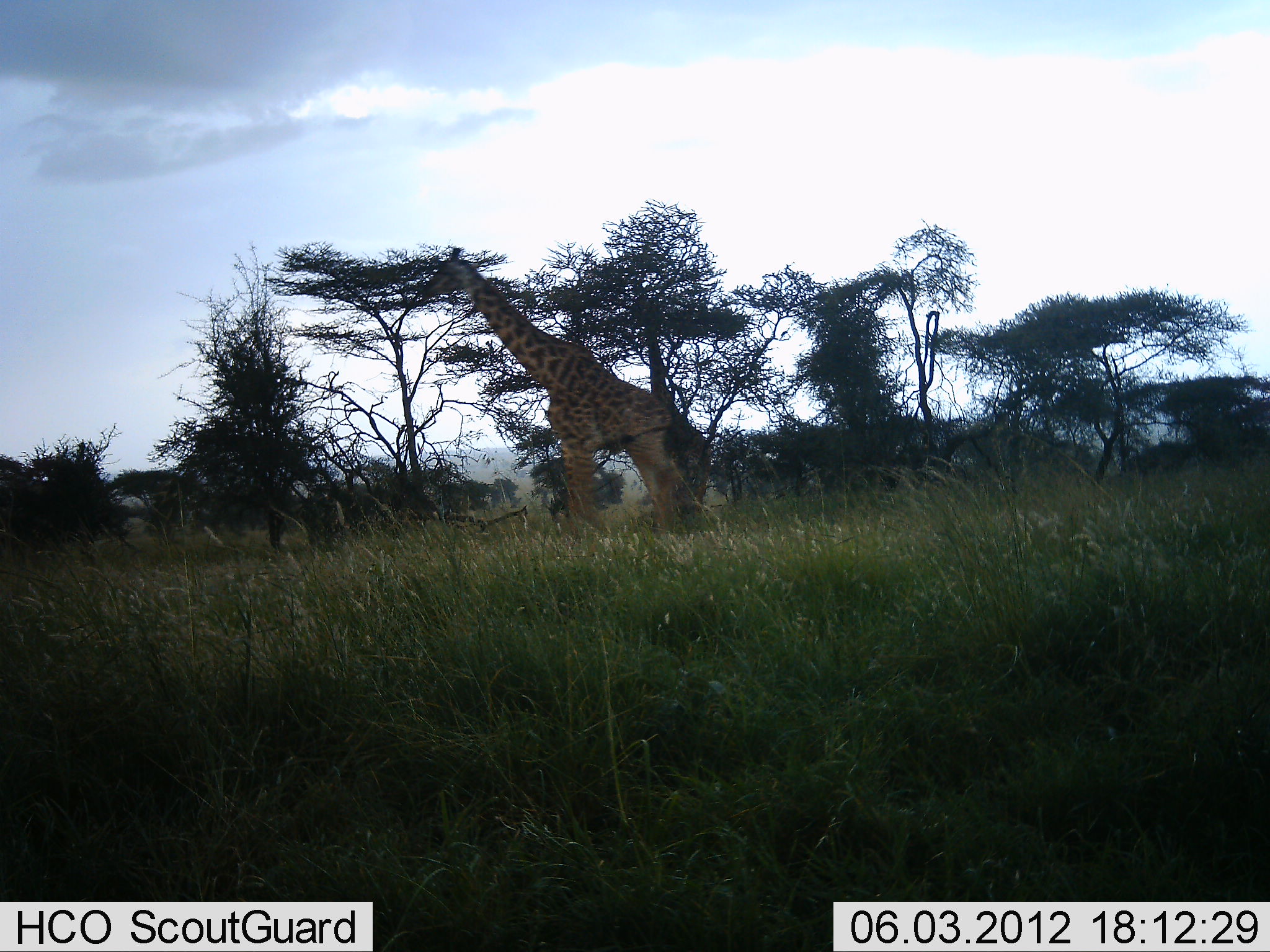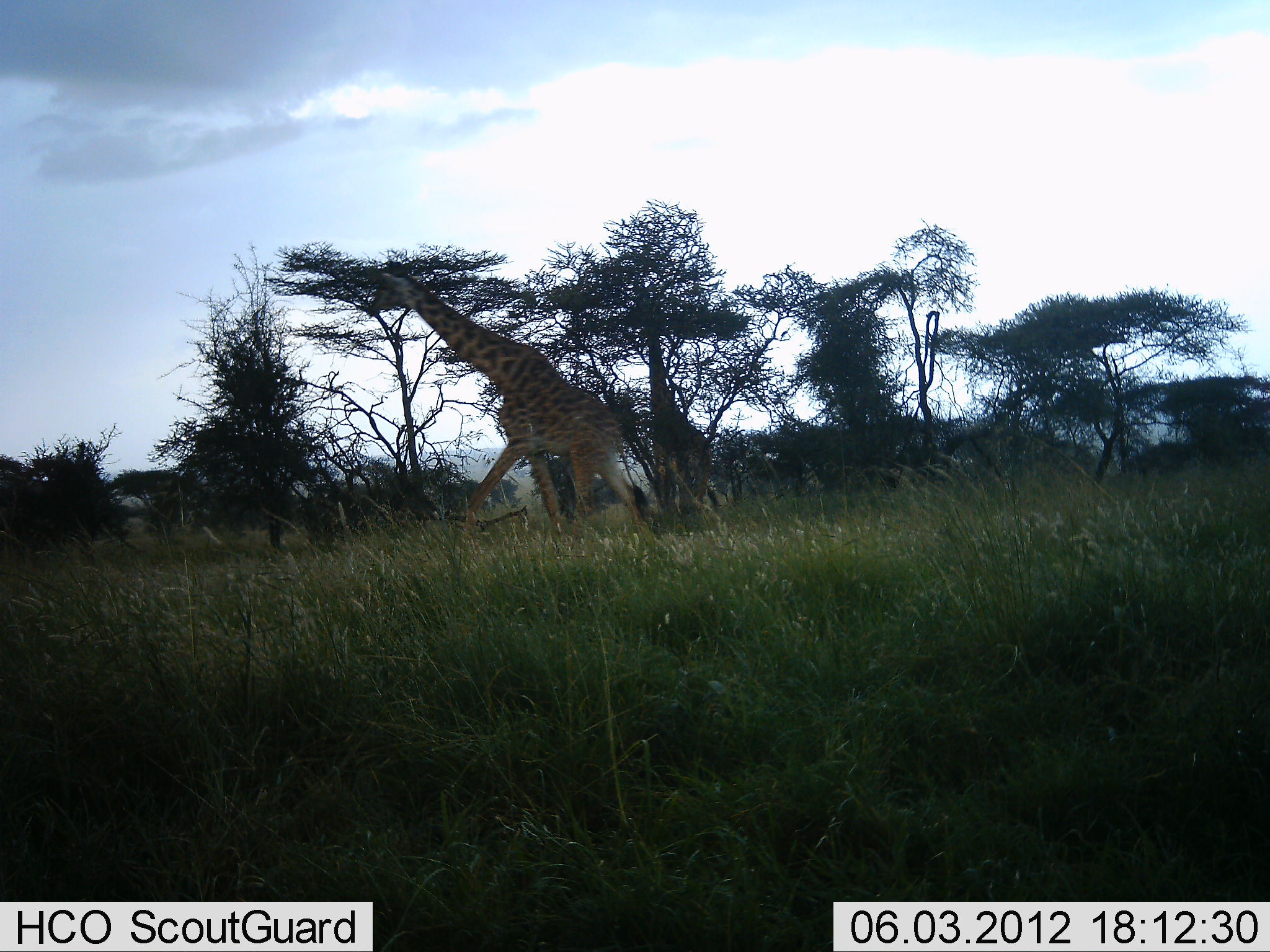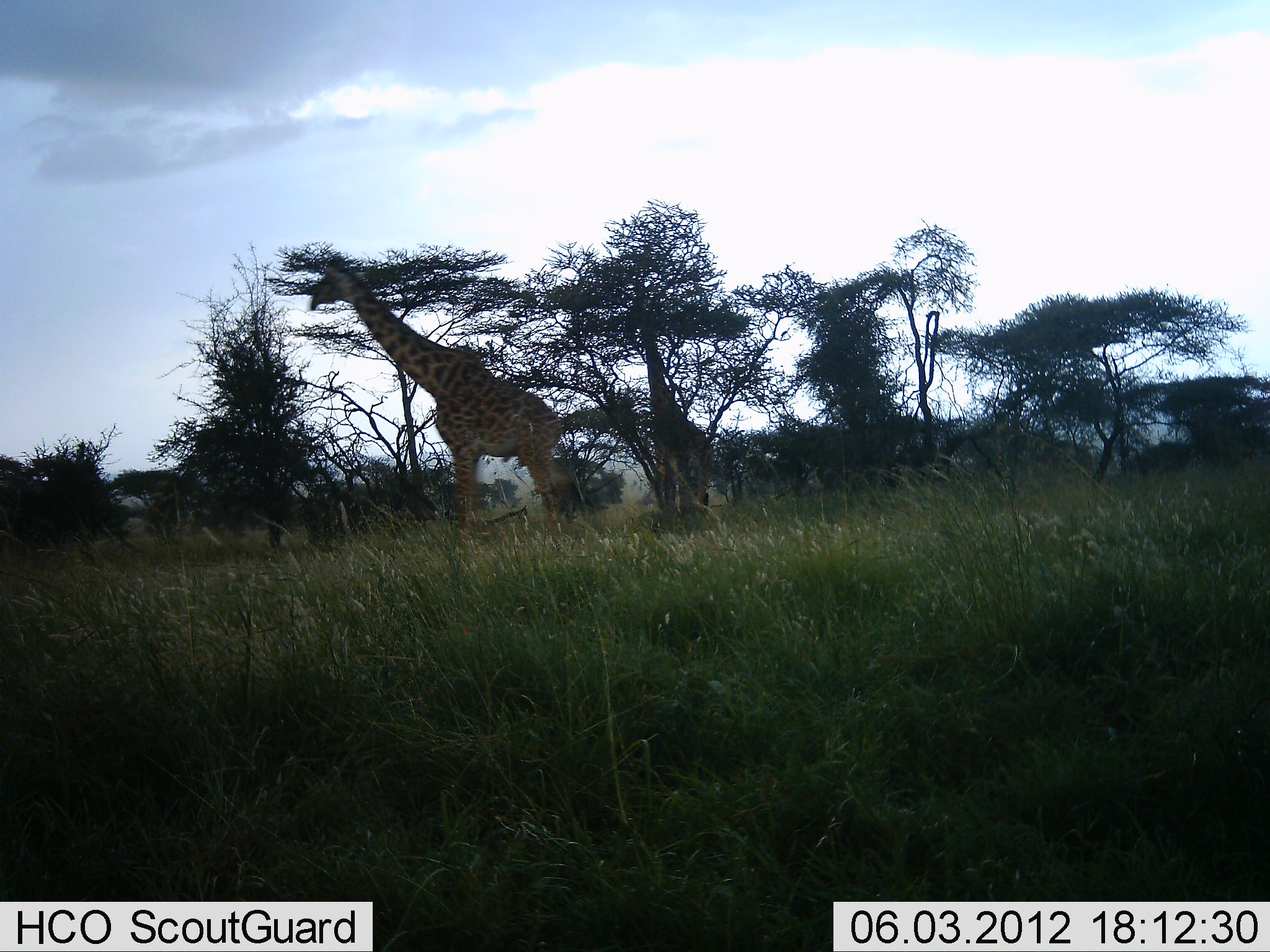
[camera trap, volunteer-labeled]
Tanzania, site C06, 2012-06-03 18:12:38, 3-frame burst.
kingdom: Animalia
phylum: Chordata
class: Mammalia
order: Artiodactyla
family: Giraffidae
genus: Giraffa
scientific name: Giraffa camelopardalis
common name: giraffe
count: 1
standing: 90%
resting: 0%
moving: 10%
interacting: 0%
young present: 0%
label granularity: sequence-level